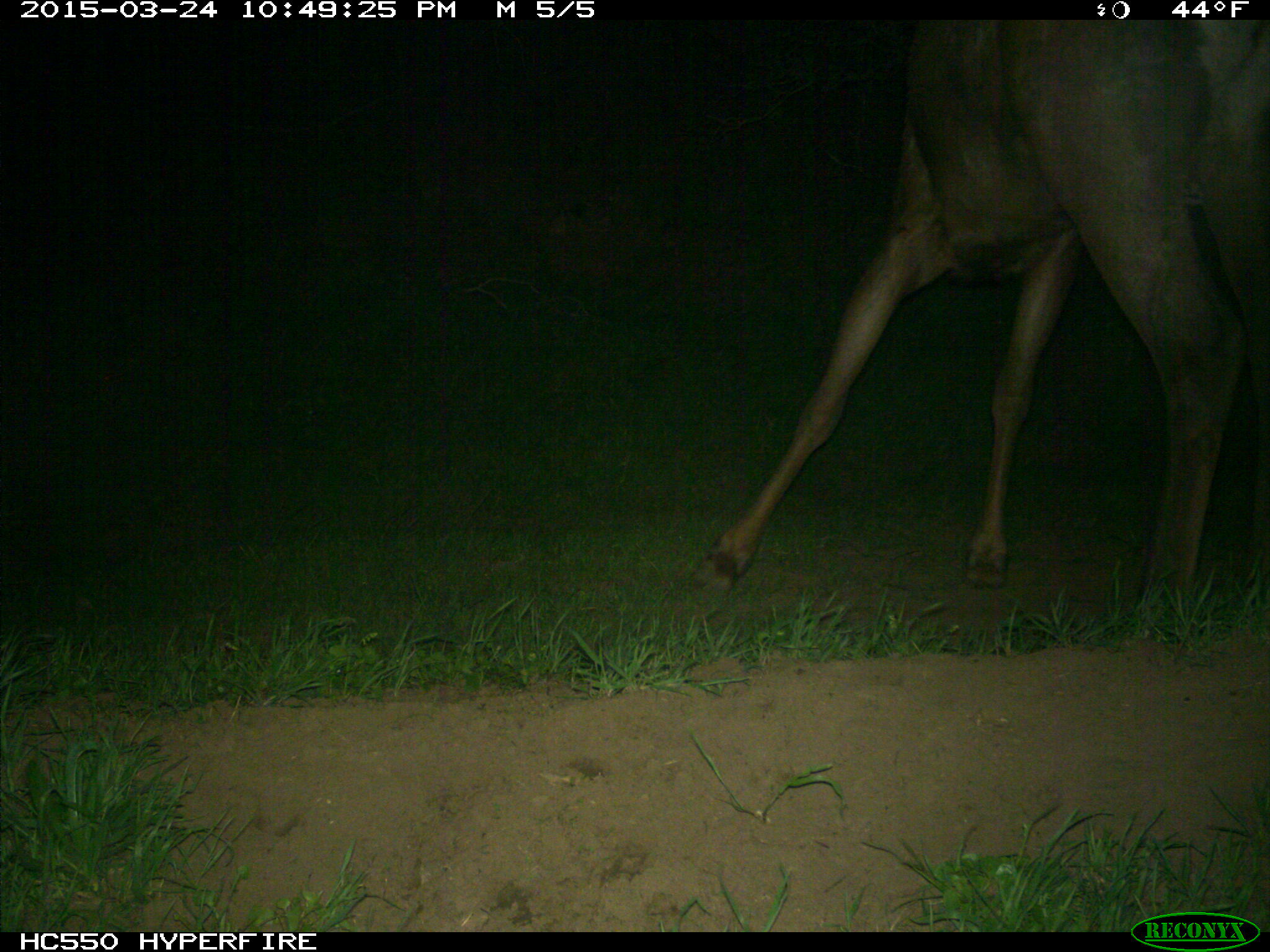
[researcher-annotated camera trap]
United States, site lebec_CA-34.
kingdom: Animalia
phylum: Chordata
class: Mammalia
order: Artiodactyla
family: Cervidae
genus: Cervus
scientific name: Cervus canadensis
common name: elk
Cervus canadensis (elk).